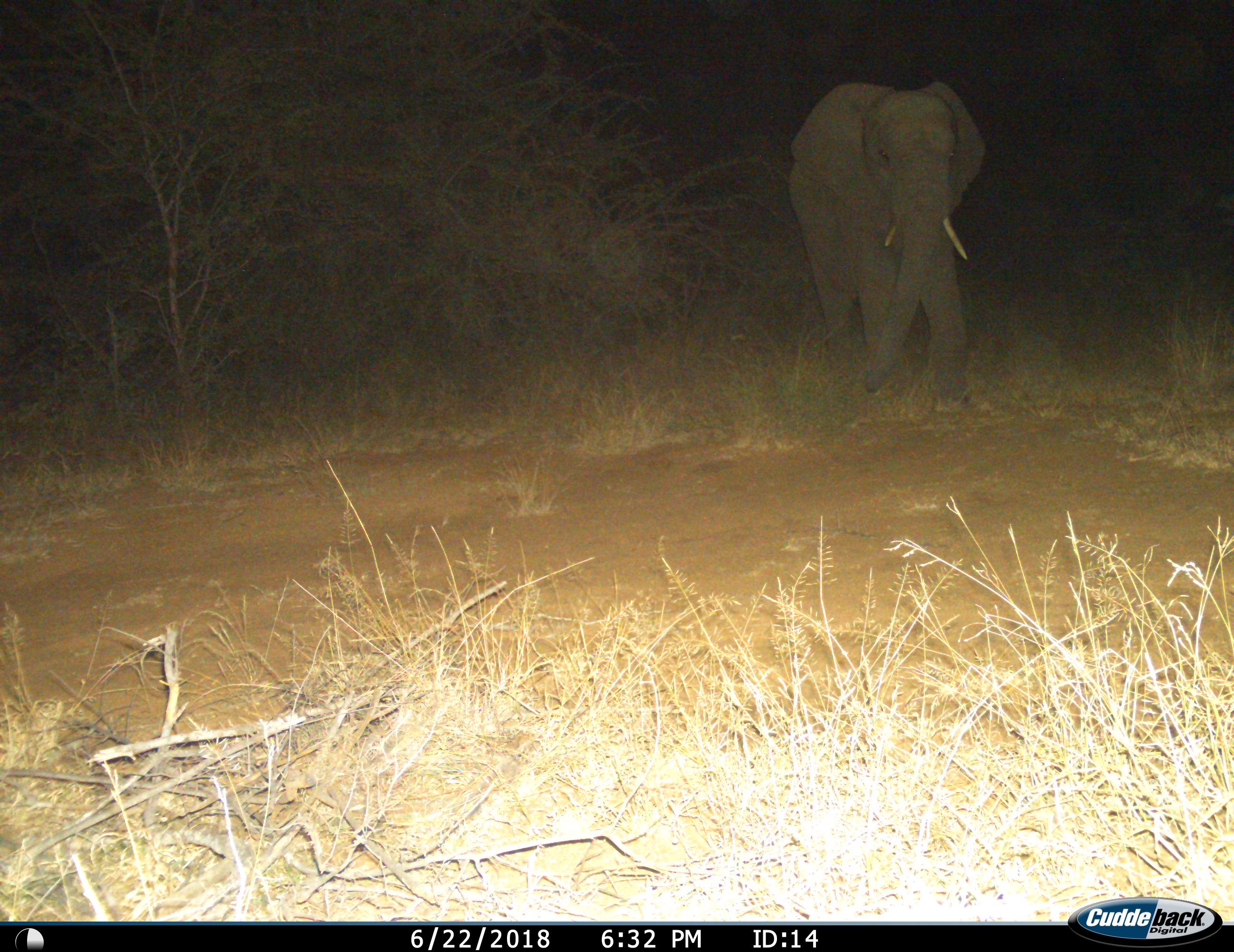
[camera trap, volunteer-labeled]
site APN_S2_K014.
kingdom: Animalia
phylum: Chordata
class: Mammalia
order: Proboscidea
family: Elephantidae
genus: Loxodonta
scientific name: Loxodonta africana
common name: african bush elephant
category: elephant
Elephant (african bush elephant) (Loxodonta africana), count 1. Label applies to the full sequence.